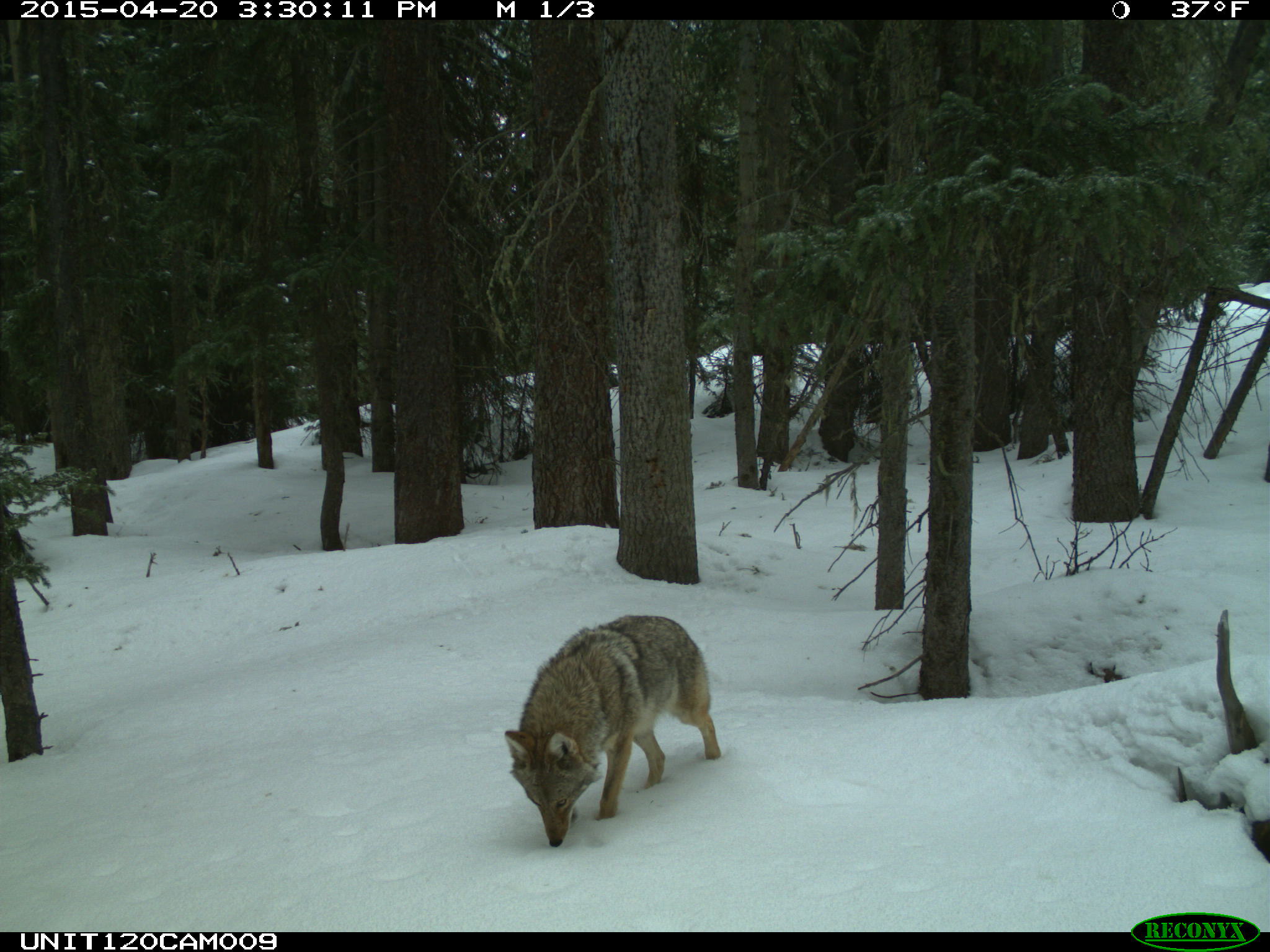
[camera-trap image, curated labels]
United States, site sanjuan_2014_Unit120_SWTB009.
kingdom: Animalia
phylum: Chordata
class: Mammalia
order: Carnivora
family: Canidae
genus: Canis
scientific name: Canis latrans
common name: coyote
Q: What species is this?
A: Canis latrans (coyote).